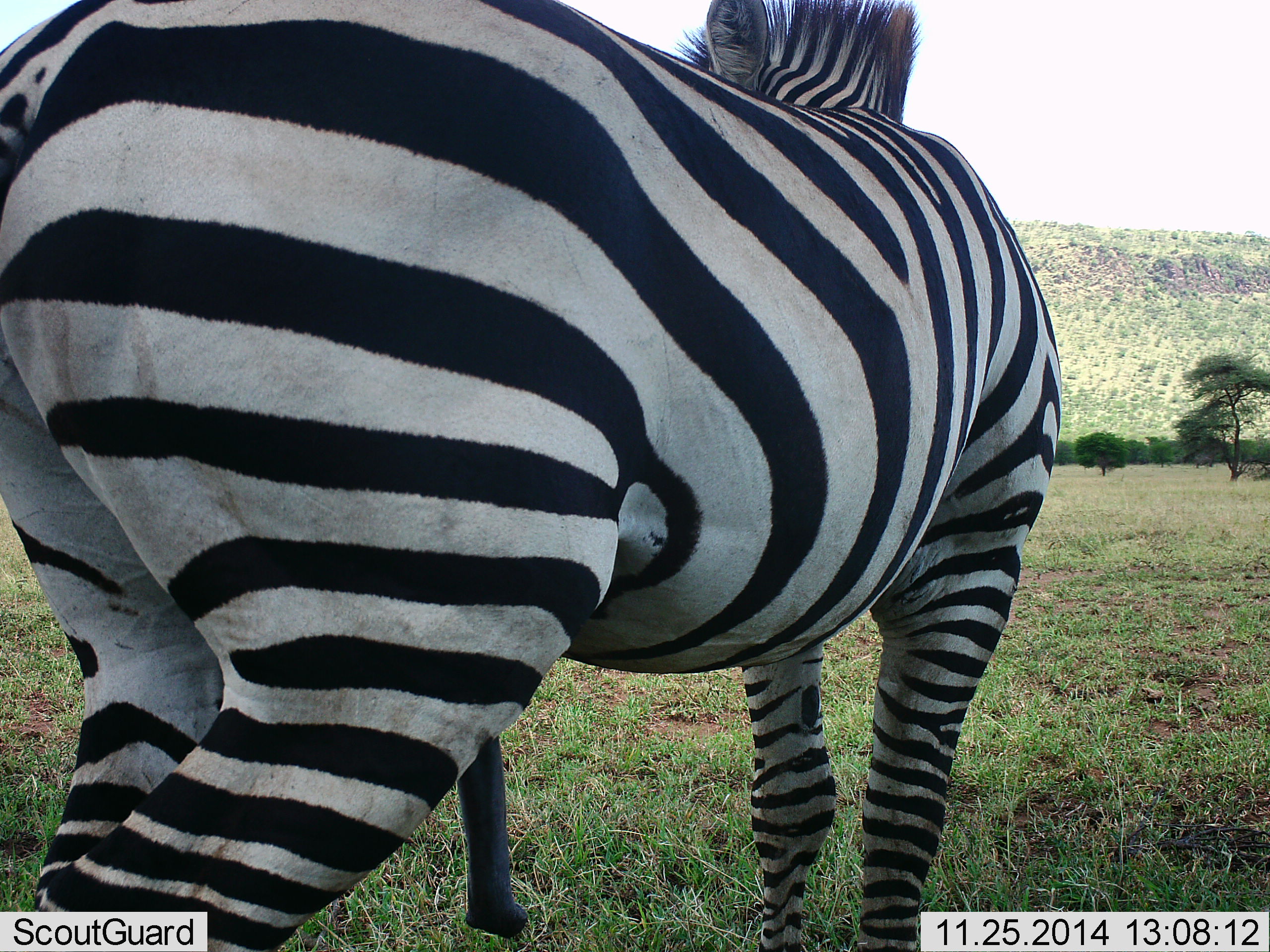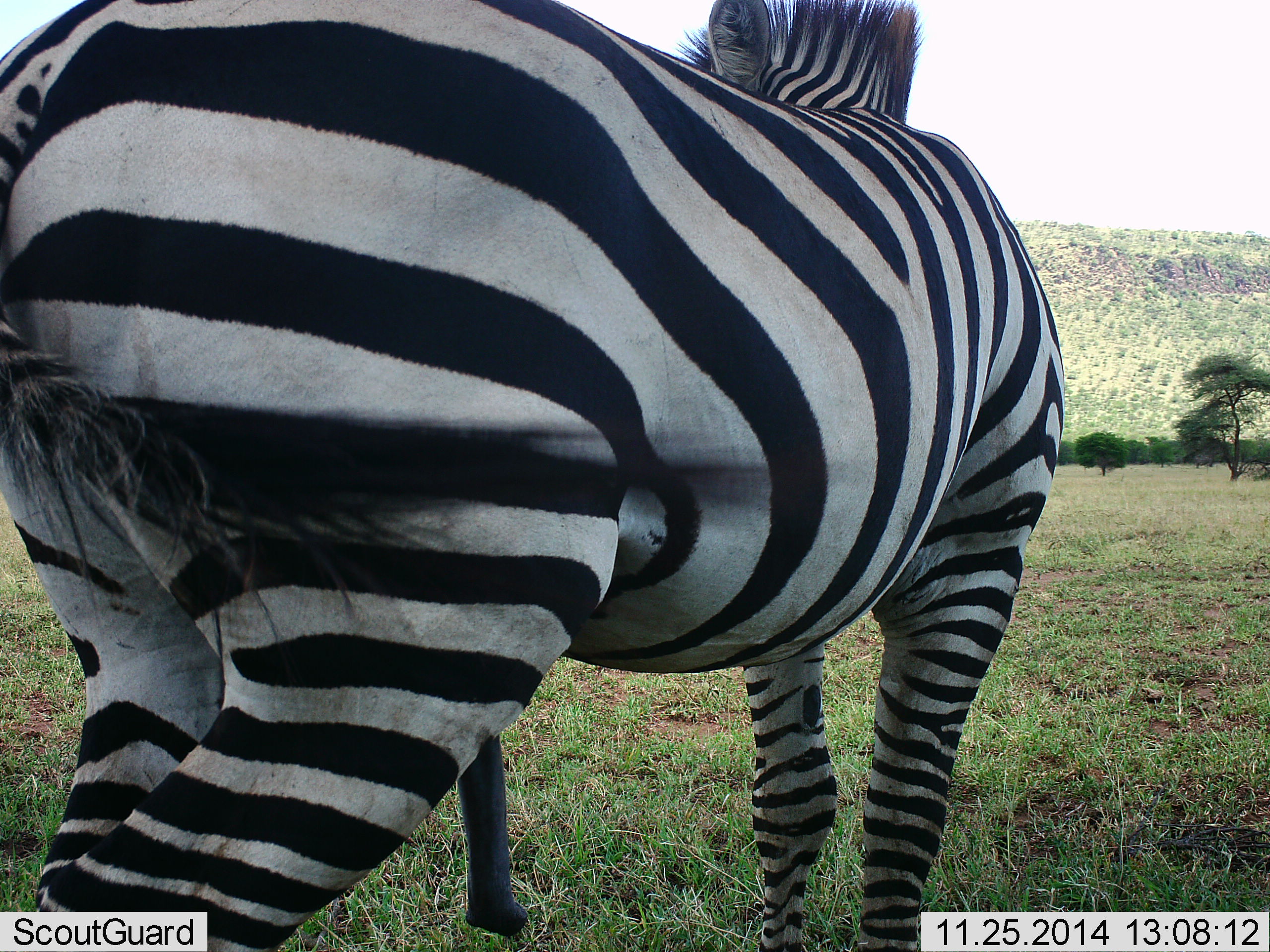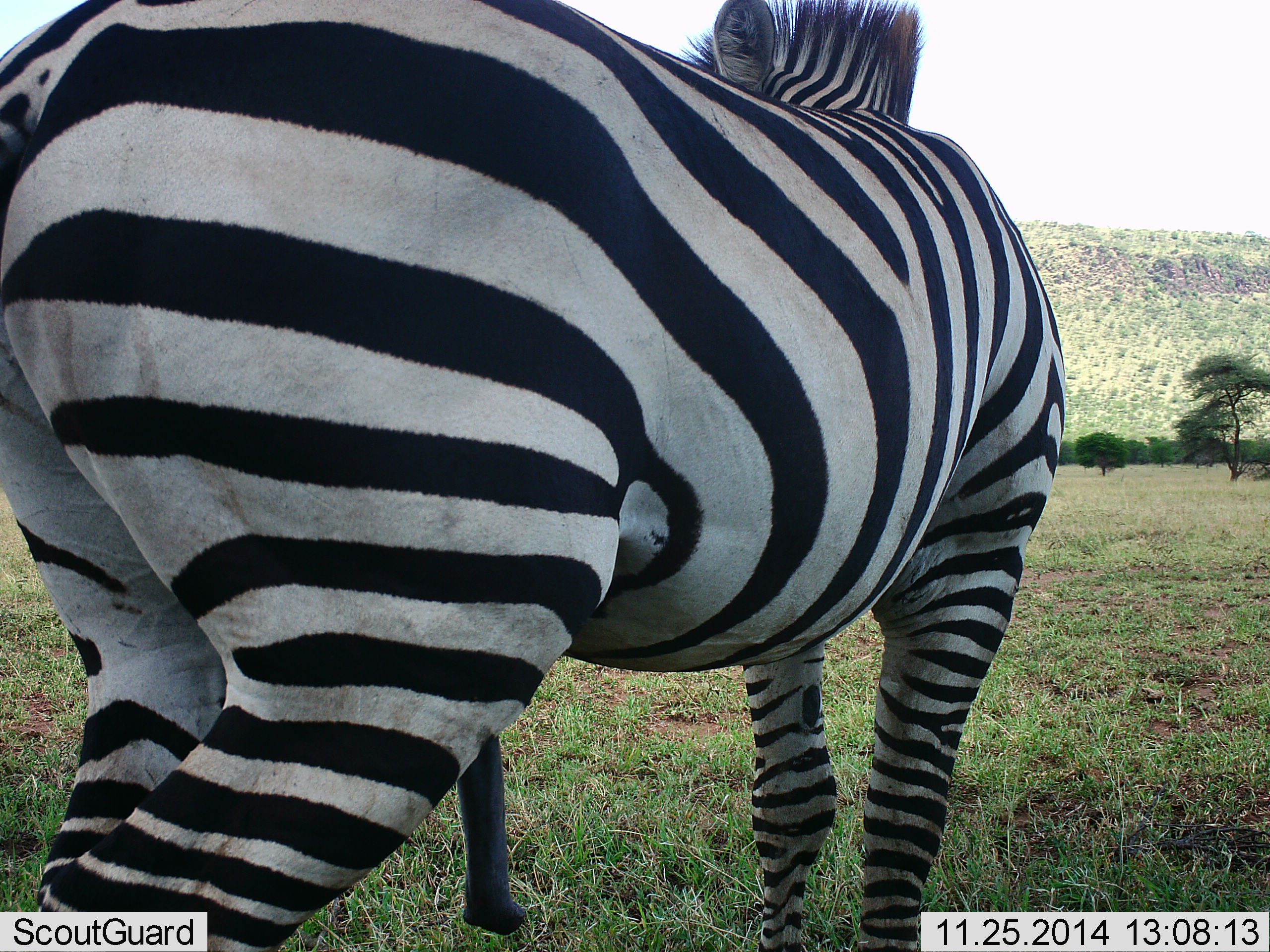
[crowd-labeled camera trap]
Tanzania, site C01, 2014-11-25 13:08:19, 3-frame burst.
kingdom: Animalia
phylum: Chordata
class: Mammalia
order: Perissodactyla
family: Equidae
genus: Equus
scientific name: Equus quagga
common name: plains zebra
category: zebra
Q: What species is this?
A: Zebra (plains zebra) (Equus quagga).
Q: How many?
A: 1.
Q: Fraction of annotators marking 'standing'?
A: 80%.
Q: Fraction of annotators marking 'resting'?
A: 0%.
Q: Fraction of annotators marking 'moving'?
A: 20%.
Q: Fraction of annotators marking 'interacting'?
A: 0%.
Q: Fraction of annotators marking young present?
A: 0%.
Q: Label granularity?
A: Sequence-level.